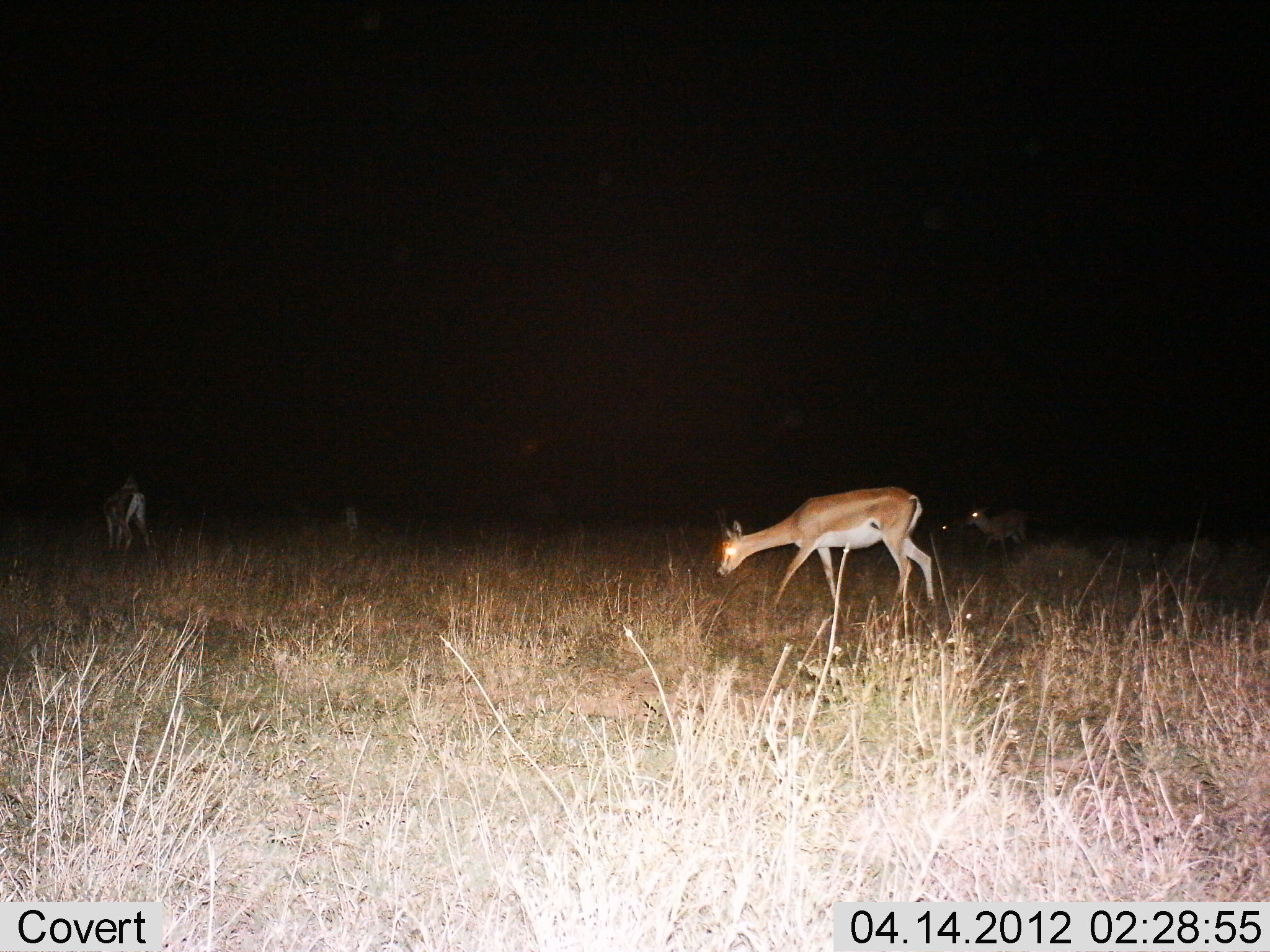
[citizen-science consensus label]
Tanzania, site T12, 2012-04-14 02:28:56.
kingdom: Animalia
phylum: Chordata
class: Mammalia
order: Artiodactyla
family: Bovidae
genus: Nanger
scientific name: Nanger granti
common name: grant's gazelle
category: gazellegrants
Gazellegrants (grant's gazelle) (Nanger granti), count 3. Behavior (volunteer vote fractions): standing 57%, resting 0%, moving 29%, interacting 0%. Young present (vote fraction): 0%. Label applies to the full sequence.